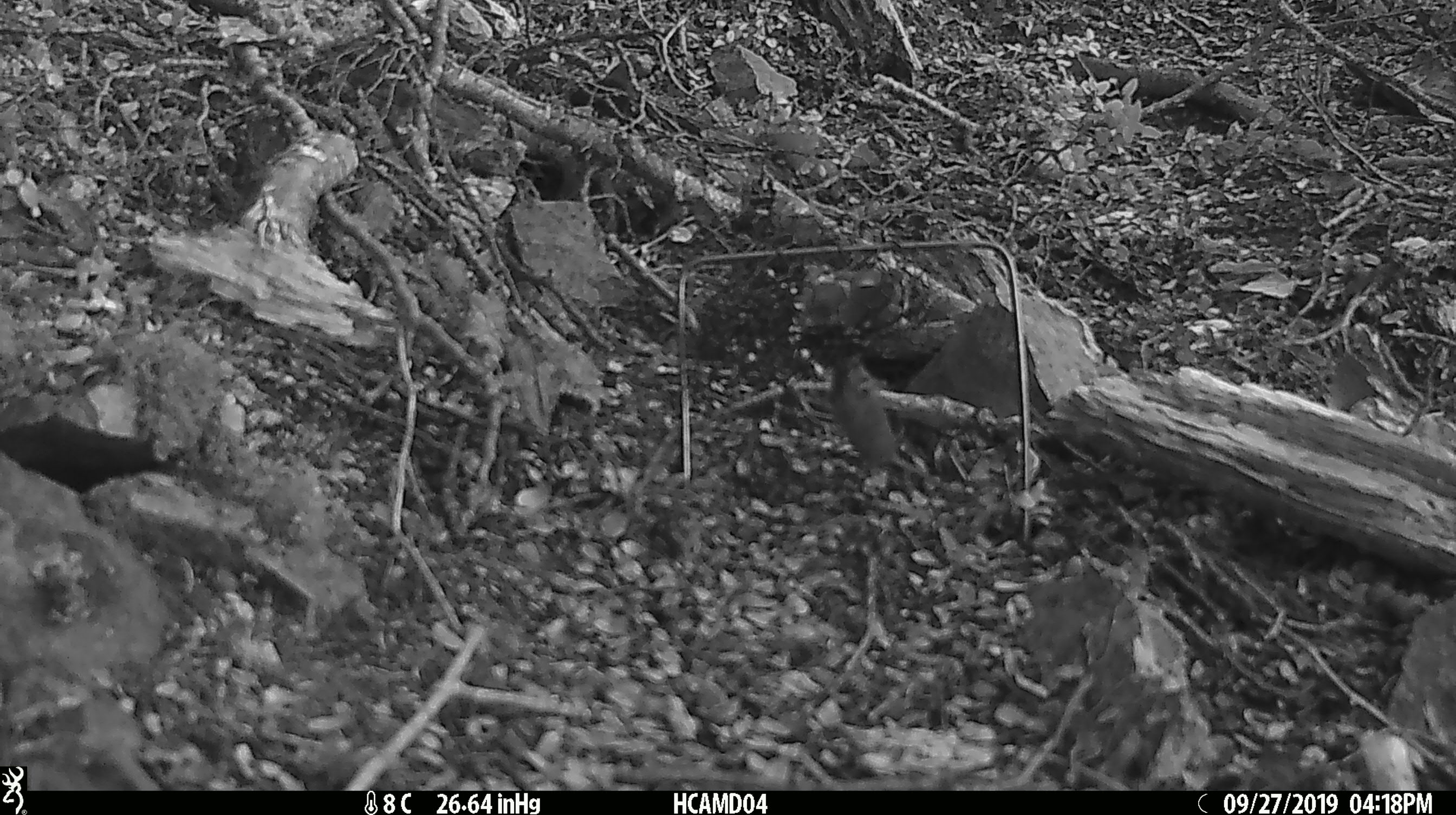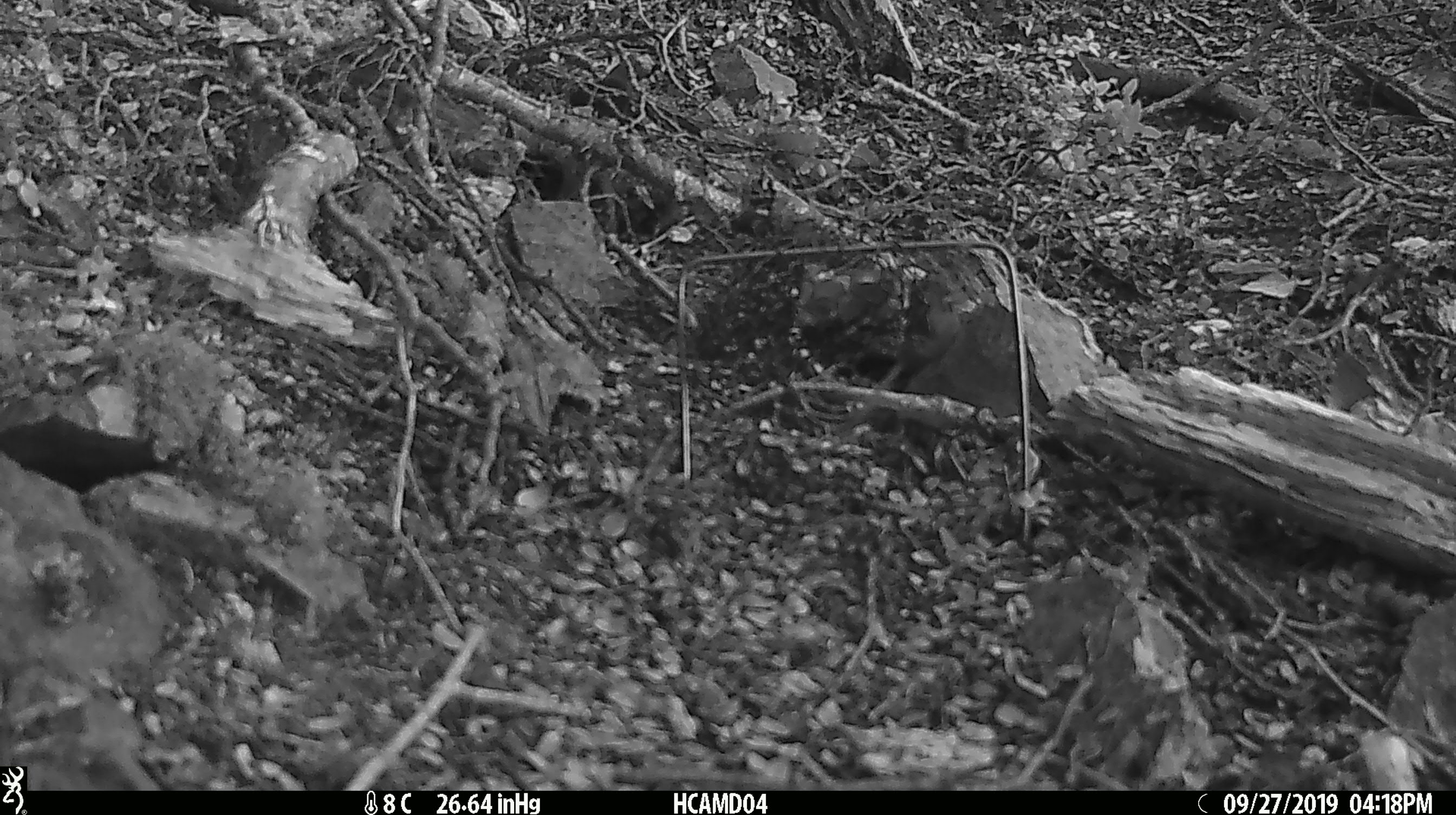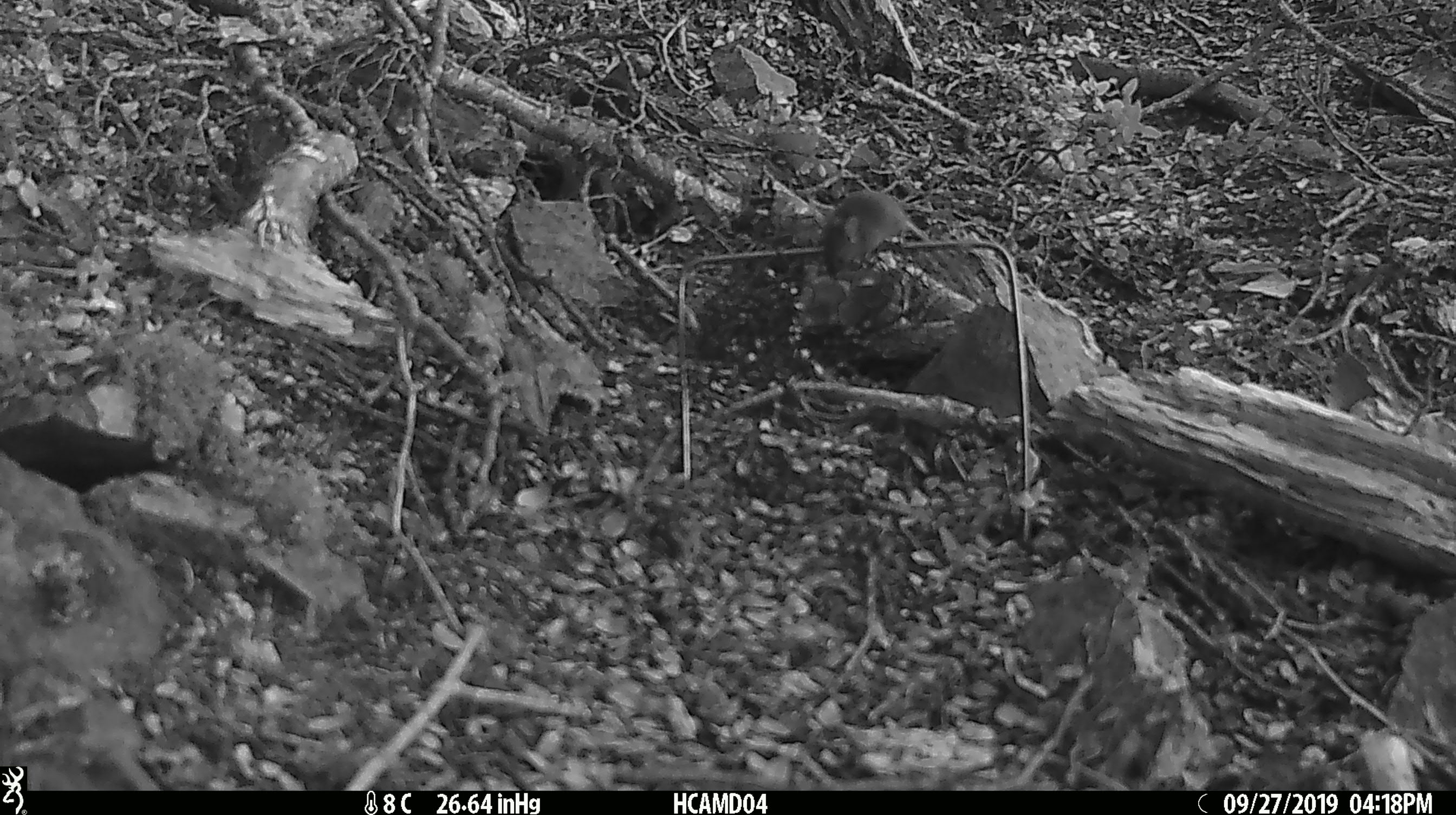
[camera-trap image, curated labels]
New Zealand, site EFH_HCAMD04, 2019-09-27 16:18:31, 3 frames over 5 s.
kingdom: Animalia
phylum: Chordata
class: Mammalia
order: Rodentia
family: Muridae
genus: Mus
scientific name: Mus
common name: mouse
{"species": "mouse (Mus)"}